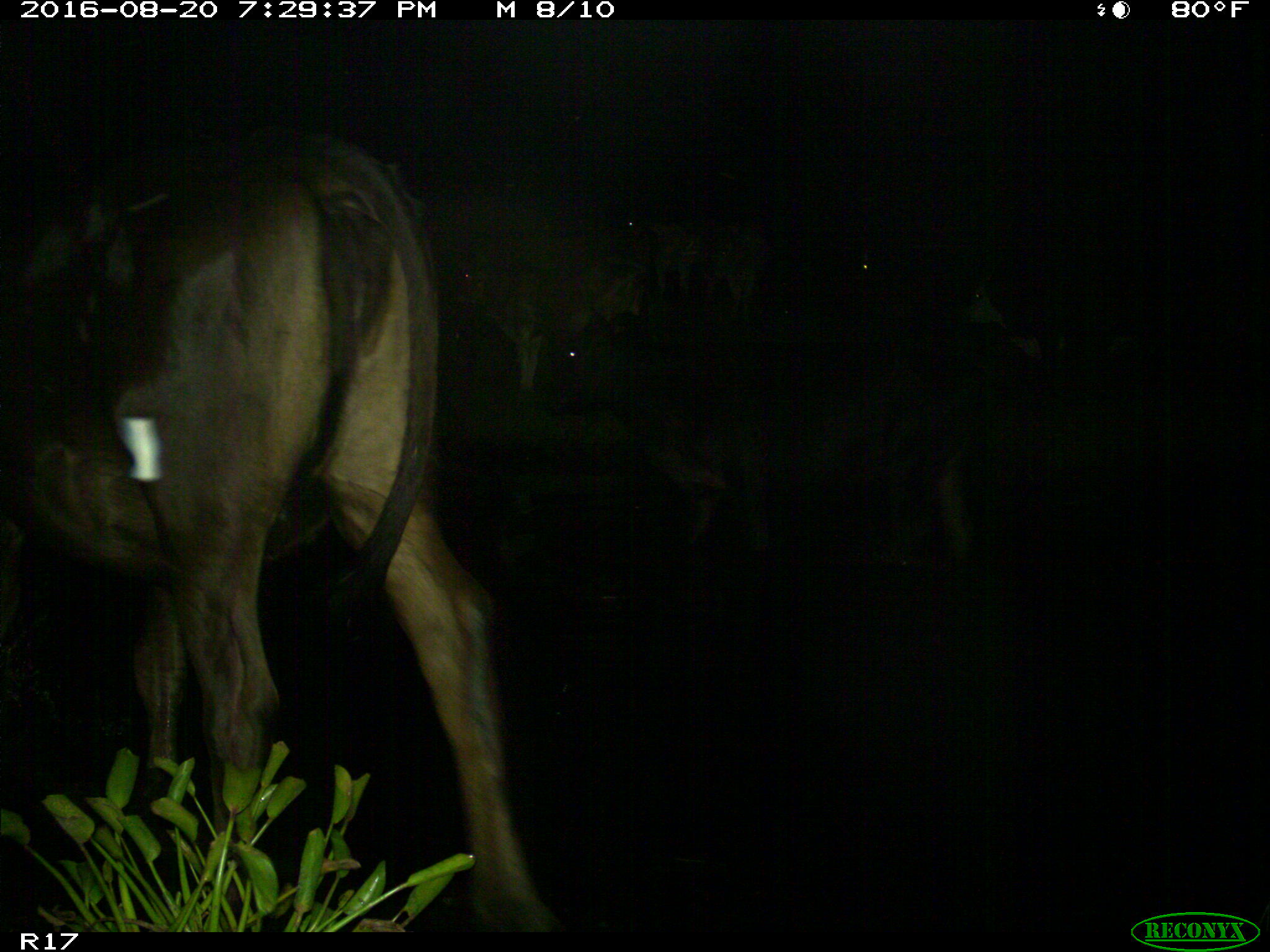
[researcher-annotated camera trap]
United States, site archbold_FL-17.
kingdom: Animalia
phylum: Chordata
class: Mammalia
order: Artiodactyla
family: Bovidae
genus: Bos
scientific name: Bos taurus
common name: domestic cow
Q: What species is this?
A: Bos taurus (domestic cow).